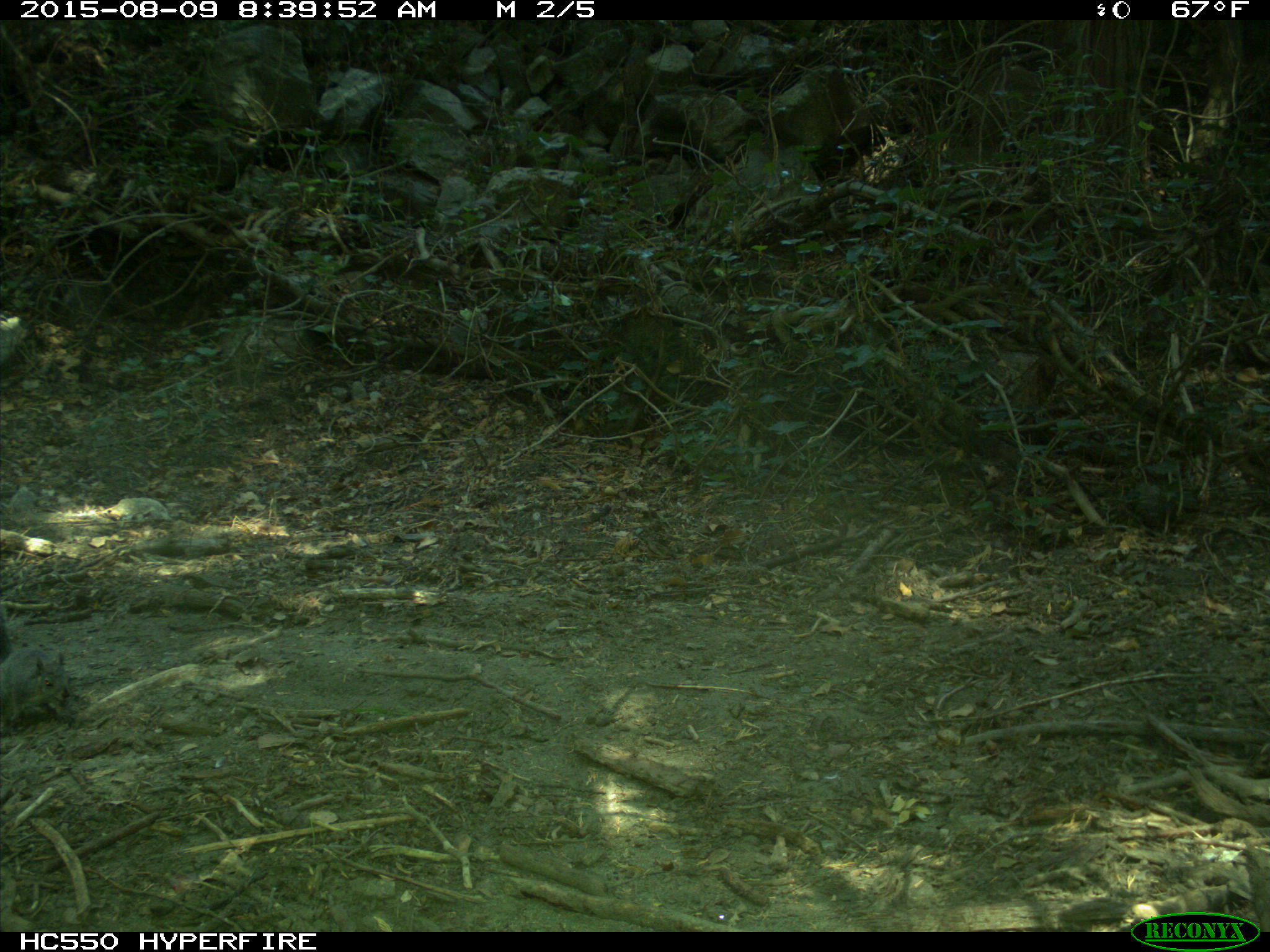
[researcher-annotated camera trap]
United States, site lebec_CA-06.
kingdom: Animalia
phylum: Chordata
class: Mammalia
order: Rodentia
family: Sciuridae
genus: Sciurus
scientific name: Sciurus carolinensis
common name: eastern gray squirrel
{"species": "Sciurus carolinensis (eastern gray squirrel)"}